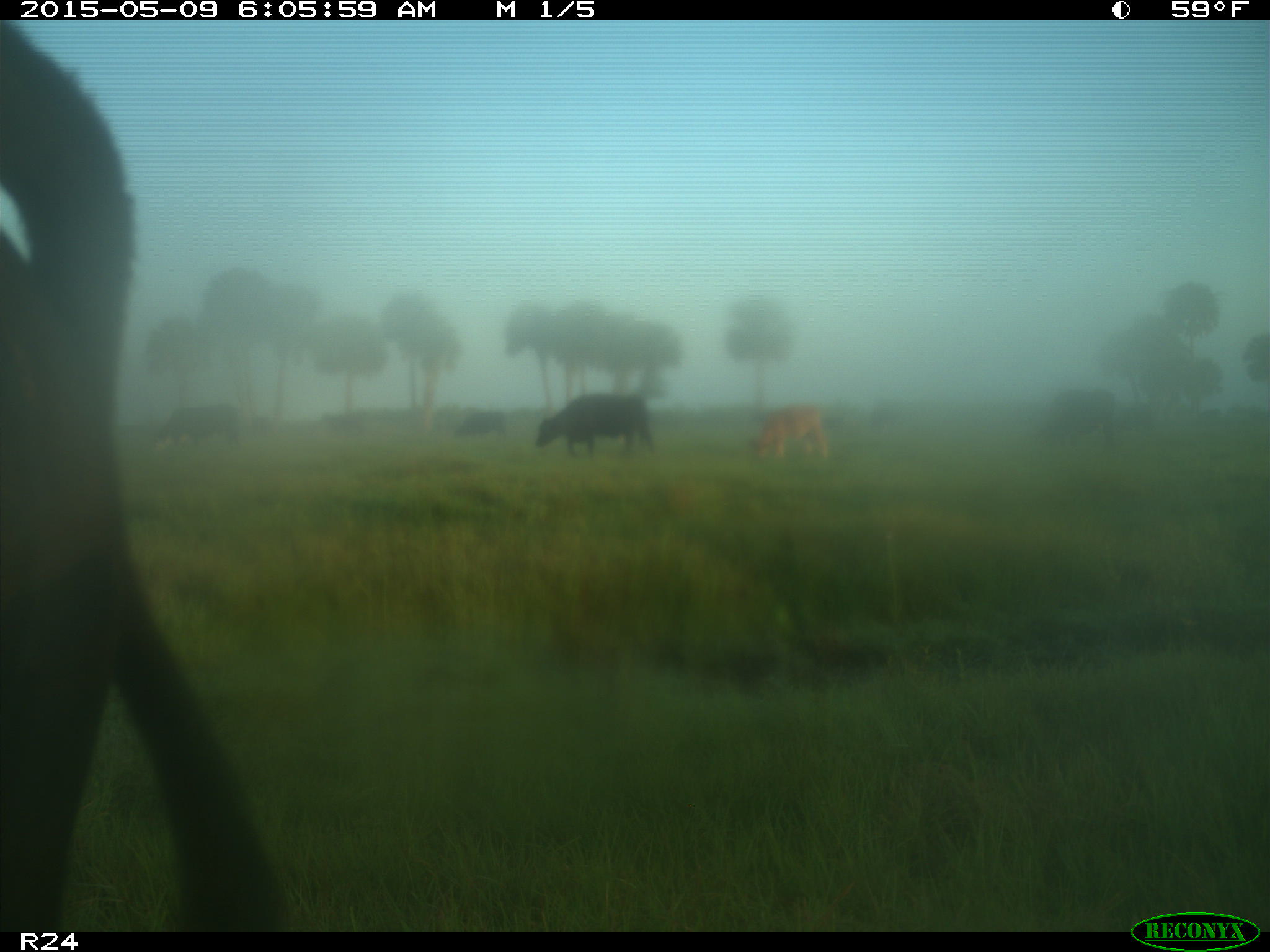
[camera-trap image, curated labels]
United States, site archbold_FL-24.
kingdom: Animalia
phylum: Chordata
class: Mammalia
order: Artiodactyla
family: Bovidae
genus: Bos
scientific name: Bos taurus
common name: domestic cow